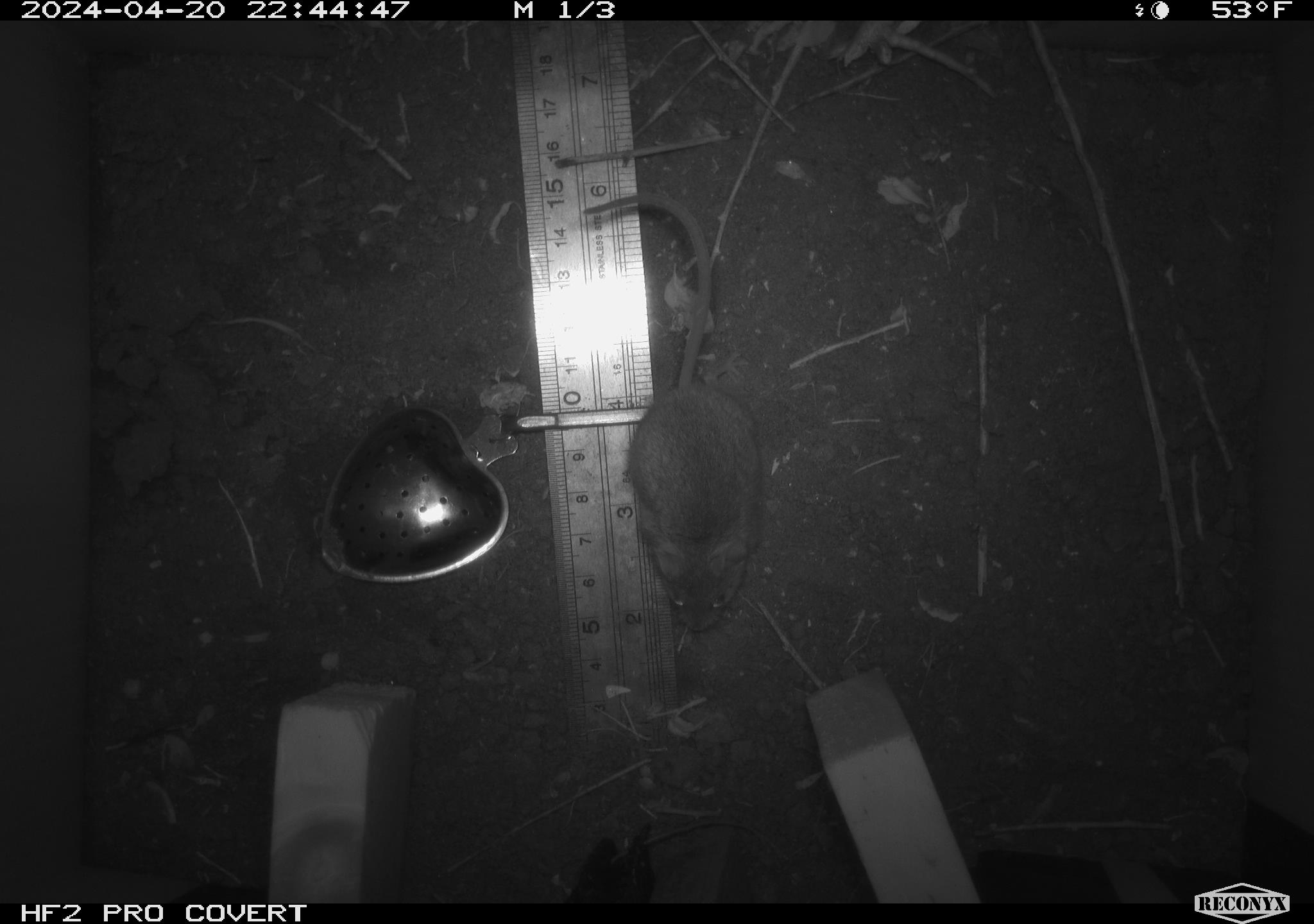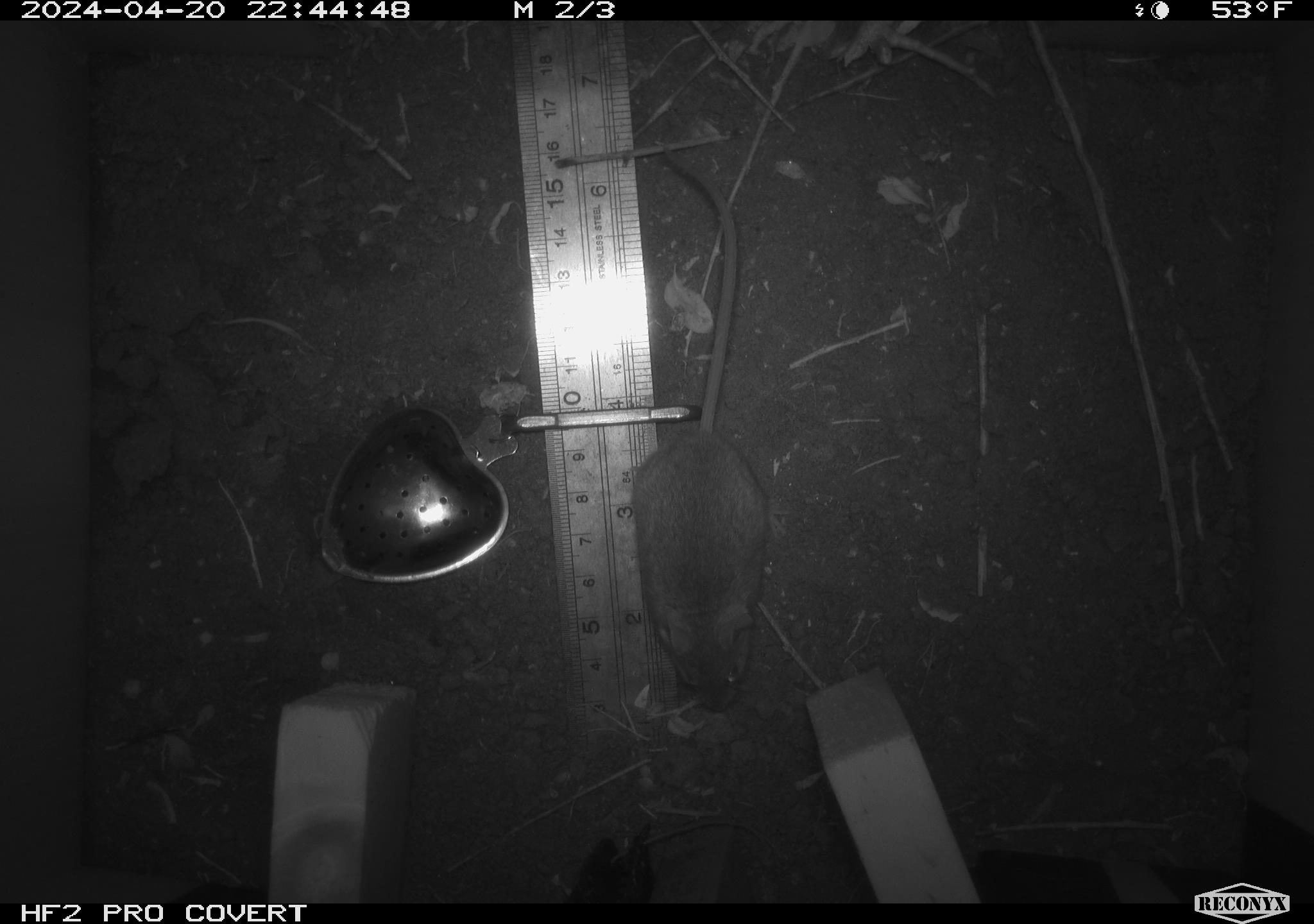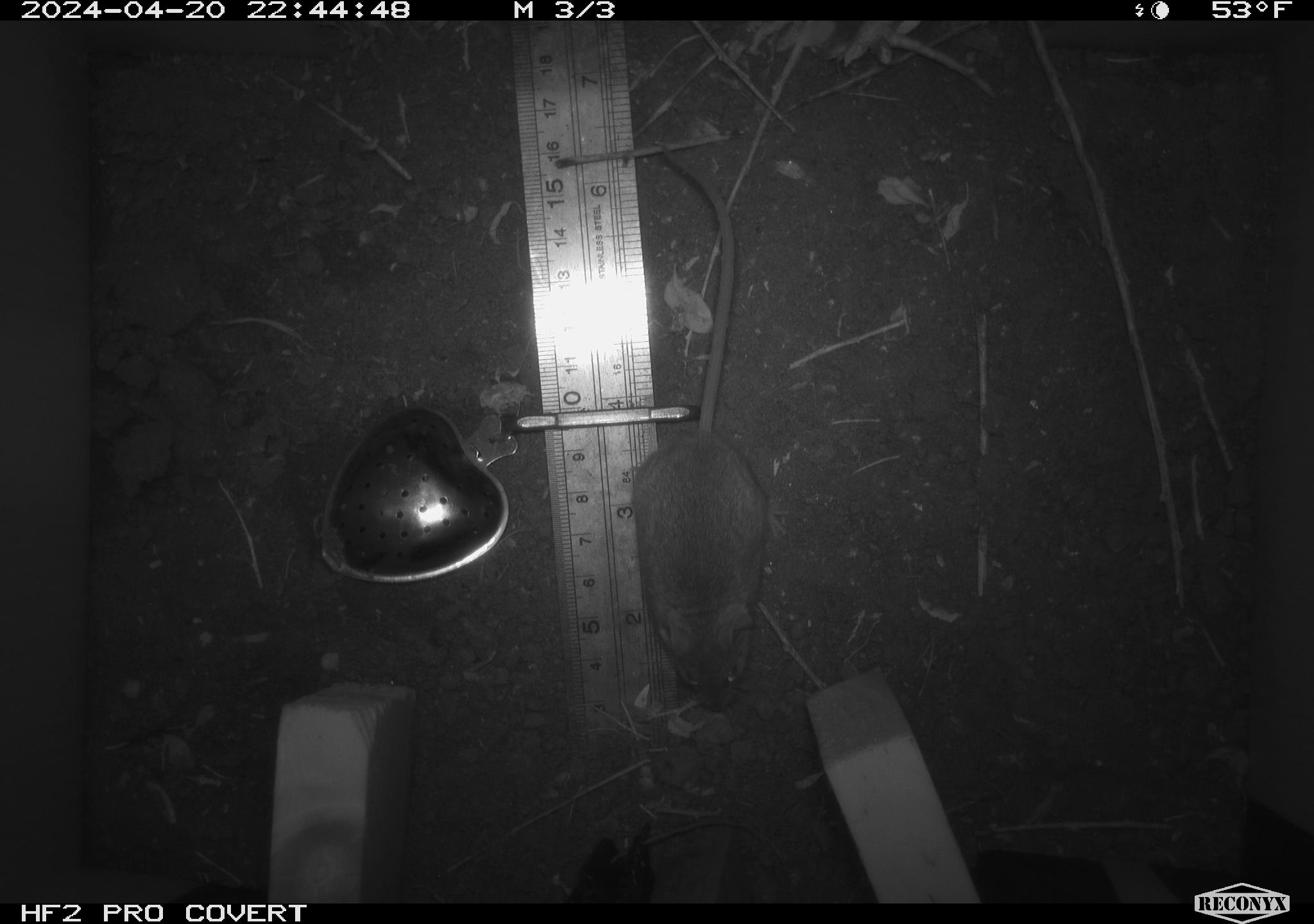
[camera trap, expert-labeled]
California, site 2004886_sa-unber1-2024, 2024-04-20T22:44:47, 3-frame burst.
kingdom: Animalia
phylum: Chordata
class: Mammalia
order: Rodentia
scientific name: Rodentia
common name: mouse species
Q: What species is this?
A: Mouse species (Rodentia).